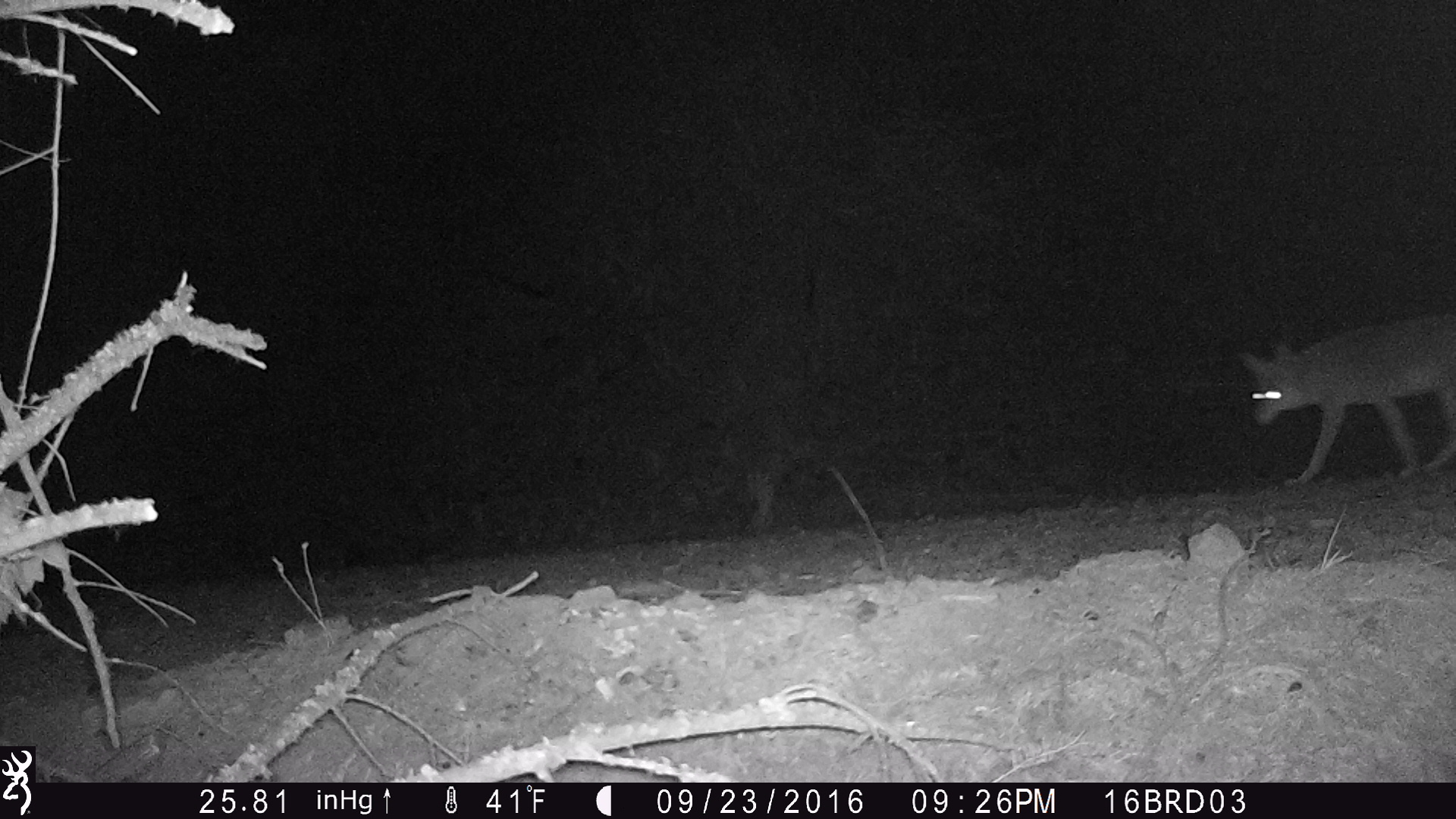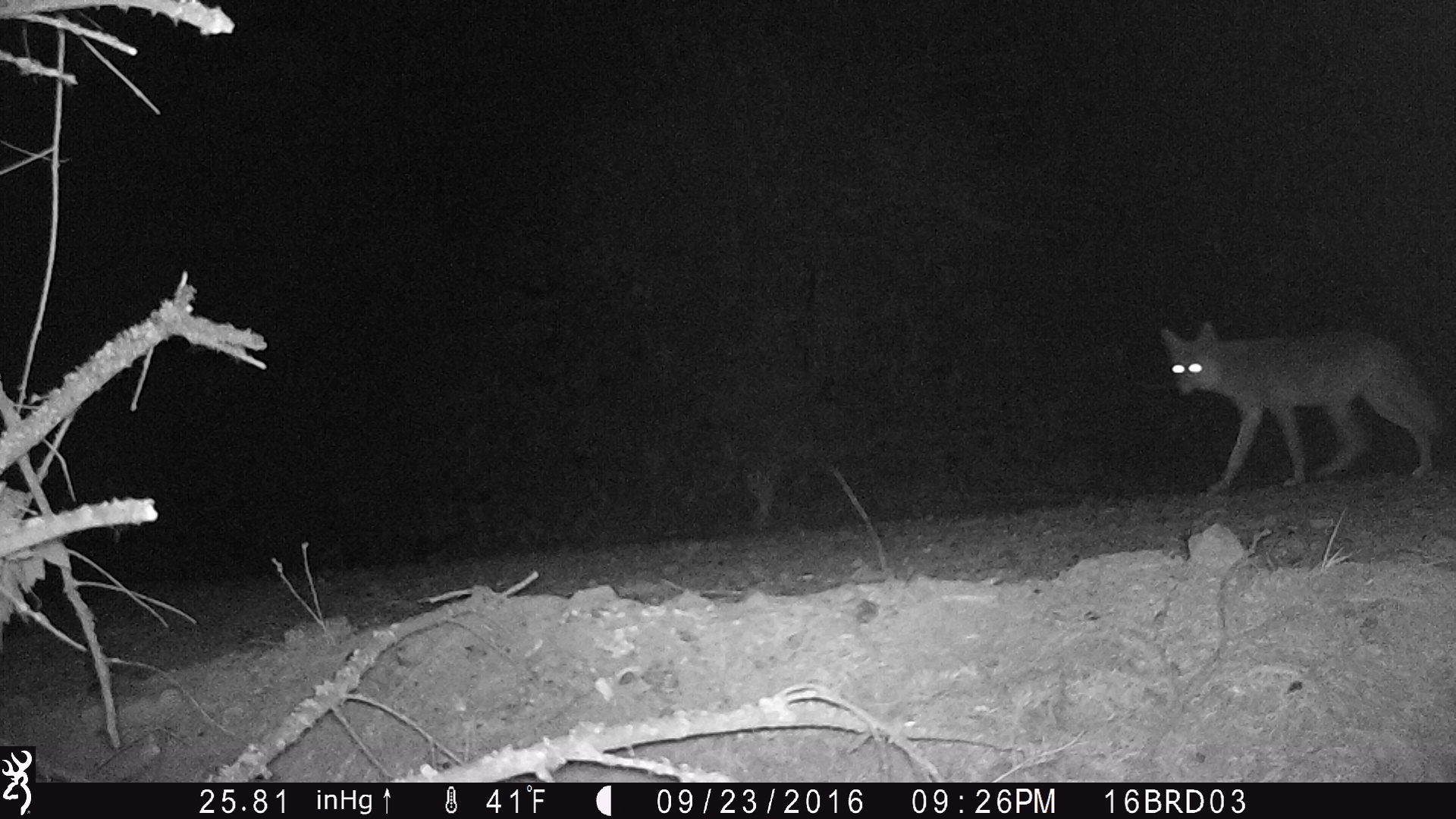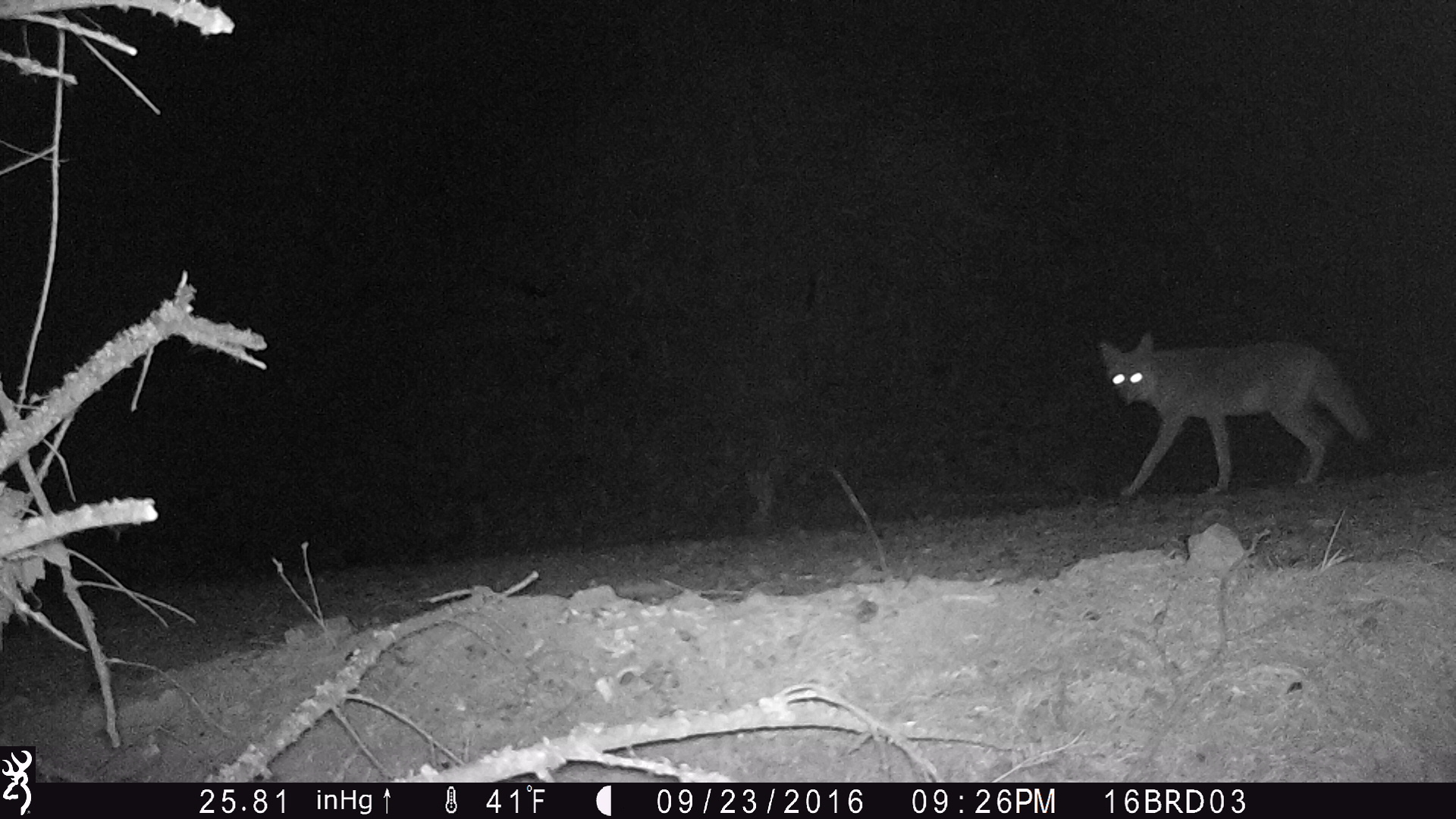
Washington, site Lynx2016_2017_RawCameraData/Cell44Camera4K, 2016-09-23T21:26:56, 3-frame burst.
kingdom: Animalia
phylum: Chordata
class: Mammalia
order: Carnivora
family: Canidae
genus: Canis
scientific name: Canis latrans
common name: coyote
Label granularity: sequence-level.